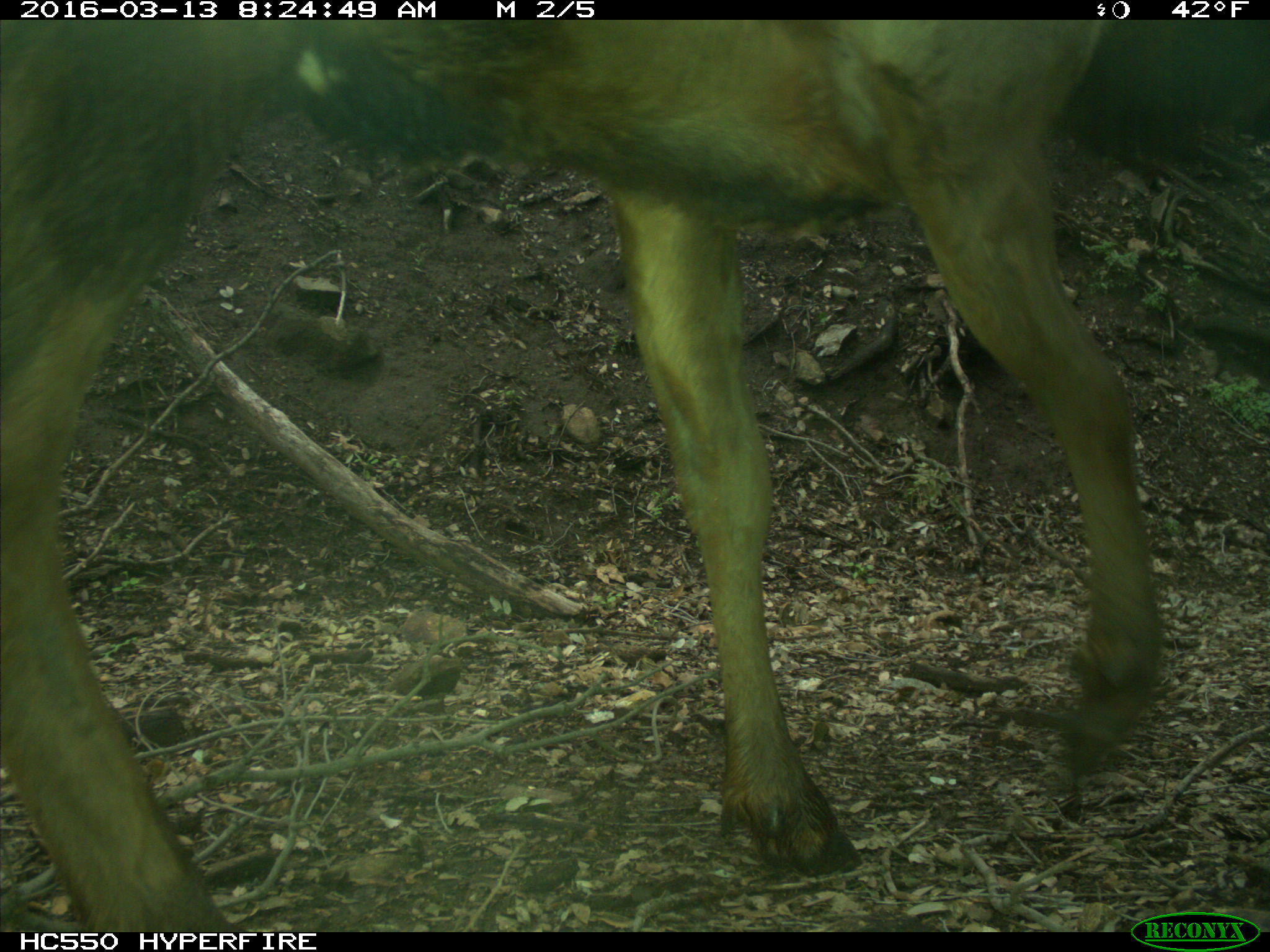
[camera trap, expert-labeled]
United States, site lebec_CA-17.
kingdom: Animalia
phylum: Chordata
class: Mammalia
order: Artiodactyla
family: Cervidae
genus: Cervus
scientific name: Cervus canadensis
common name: elk